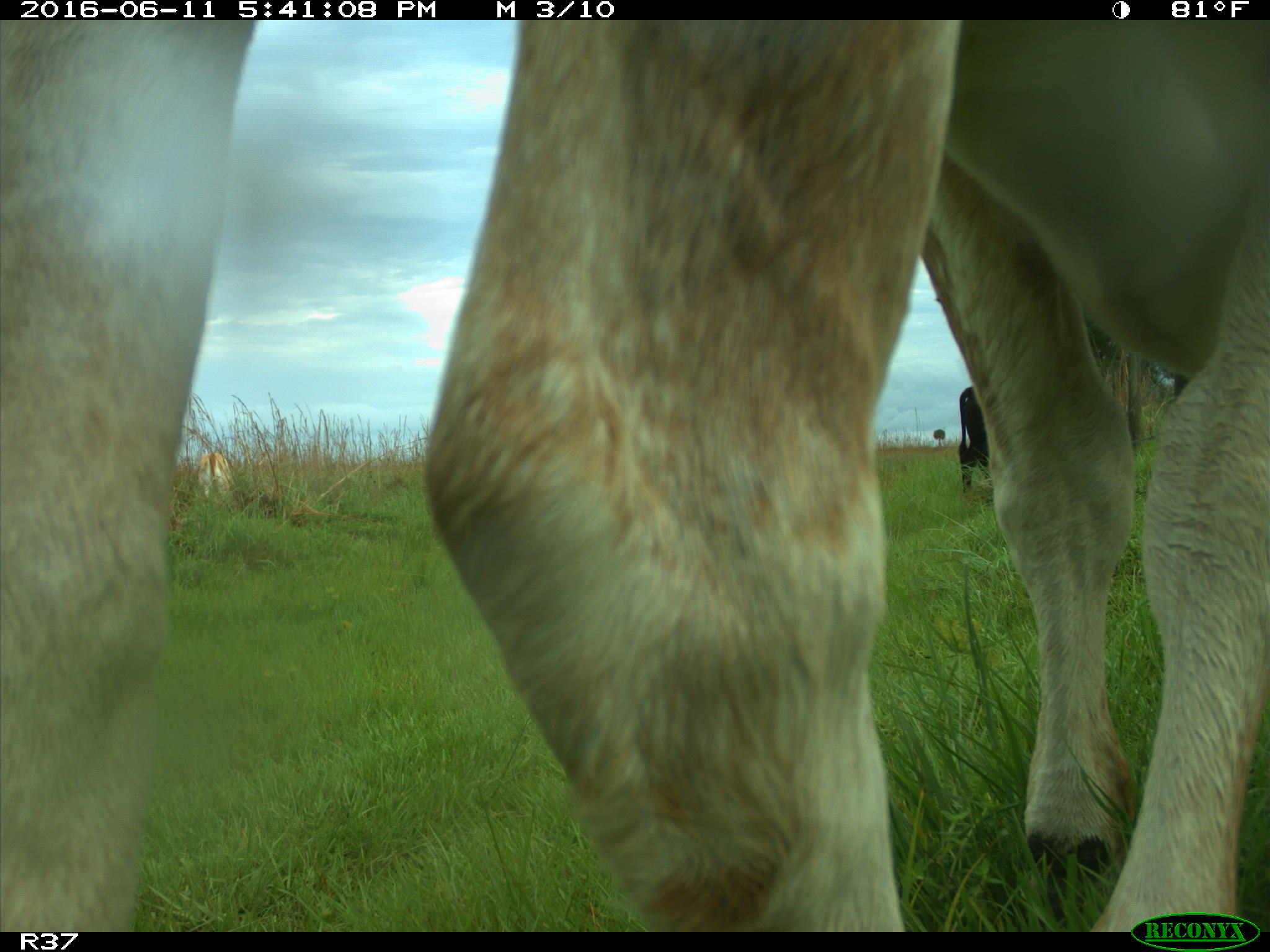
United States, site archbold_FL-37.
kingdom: Animalia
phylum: Chordata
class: Mammalia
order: Artiodactyla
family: Bovidae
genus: Bos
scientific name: Bos taurus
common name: domestic cow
Bos taurus (domestic cow).